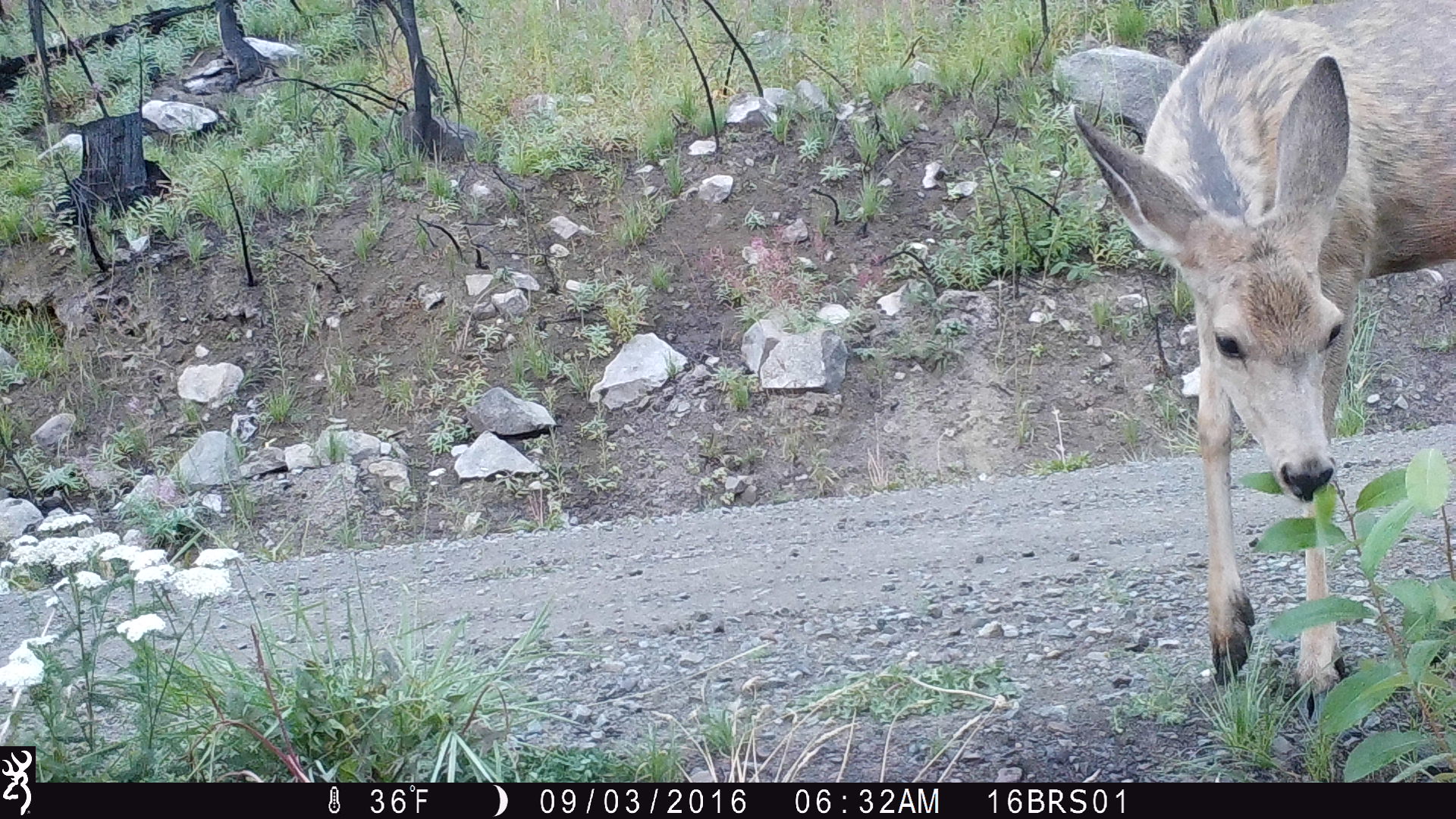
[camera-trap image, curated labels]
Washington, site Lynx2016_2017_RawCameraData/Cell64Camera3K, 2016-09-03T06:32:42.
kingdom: Animalia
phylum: Chordata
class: Mammalia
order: Artiodactyla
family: Cervidae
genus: Odocoileus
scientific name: Odocoileus hemionus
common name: mule deer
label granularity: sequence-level